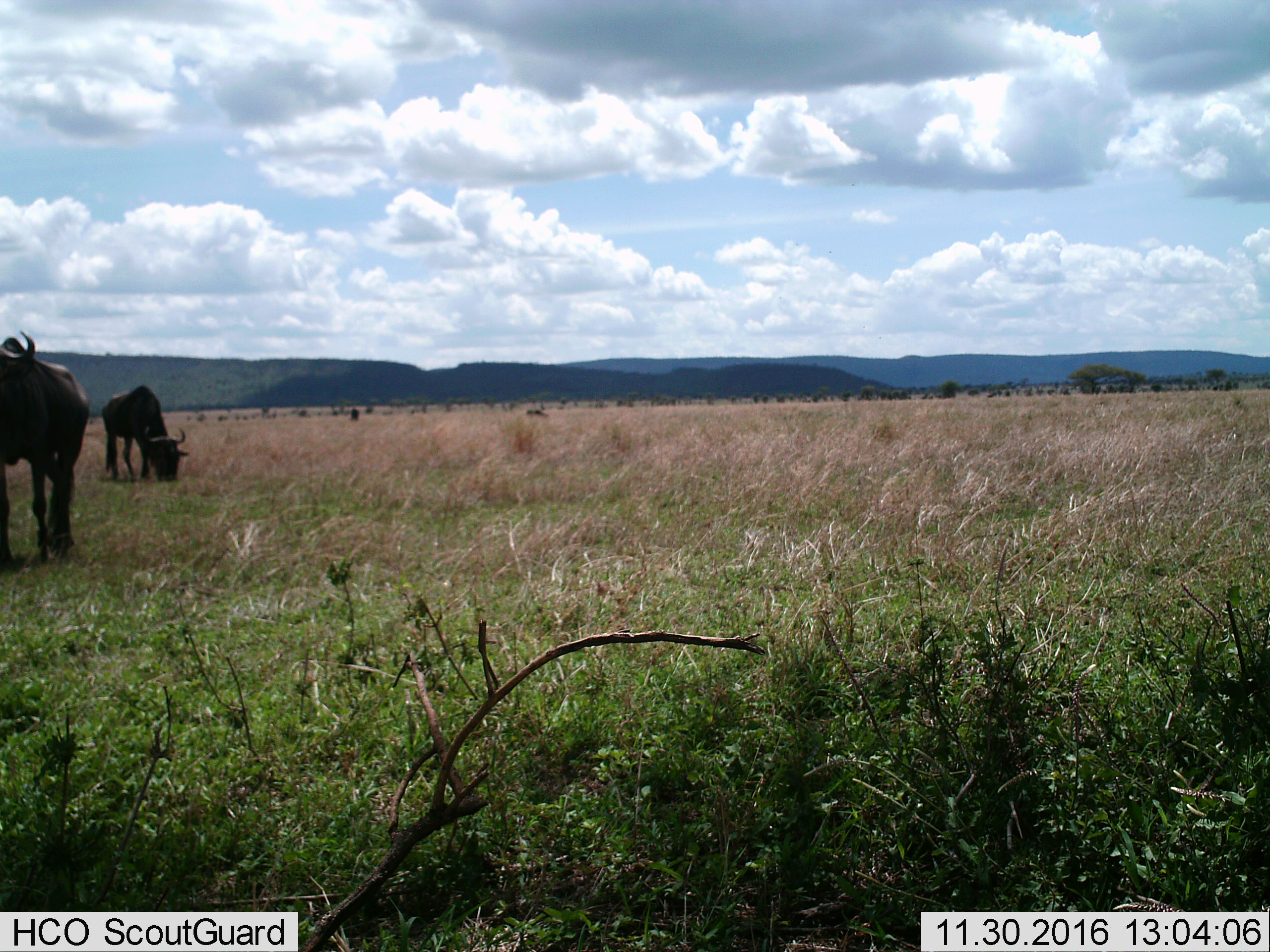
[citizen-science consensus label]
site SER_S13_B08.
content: unidentified animal